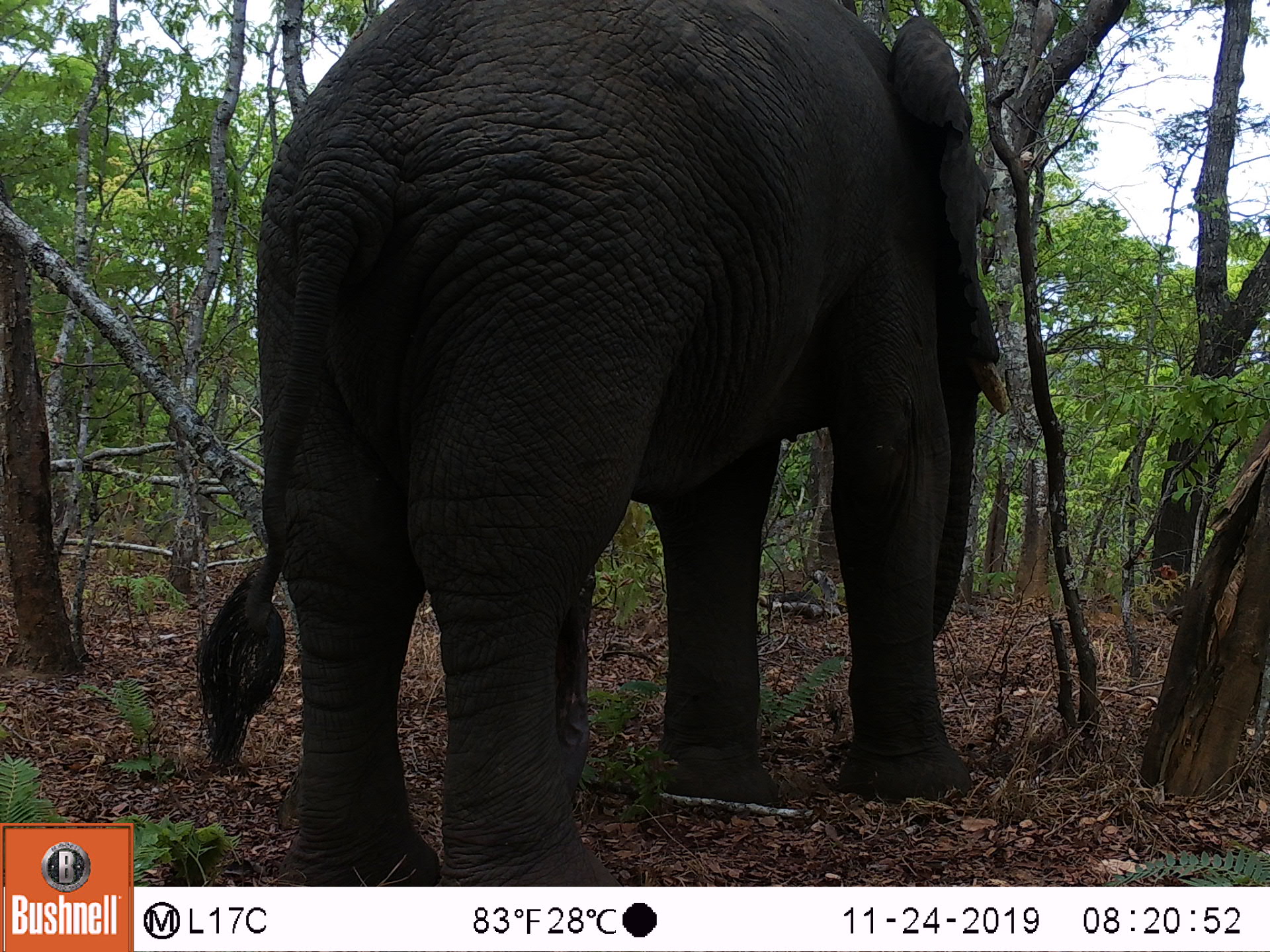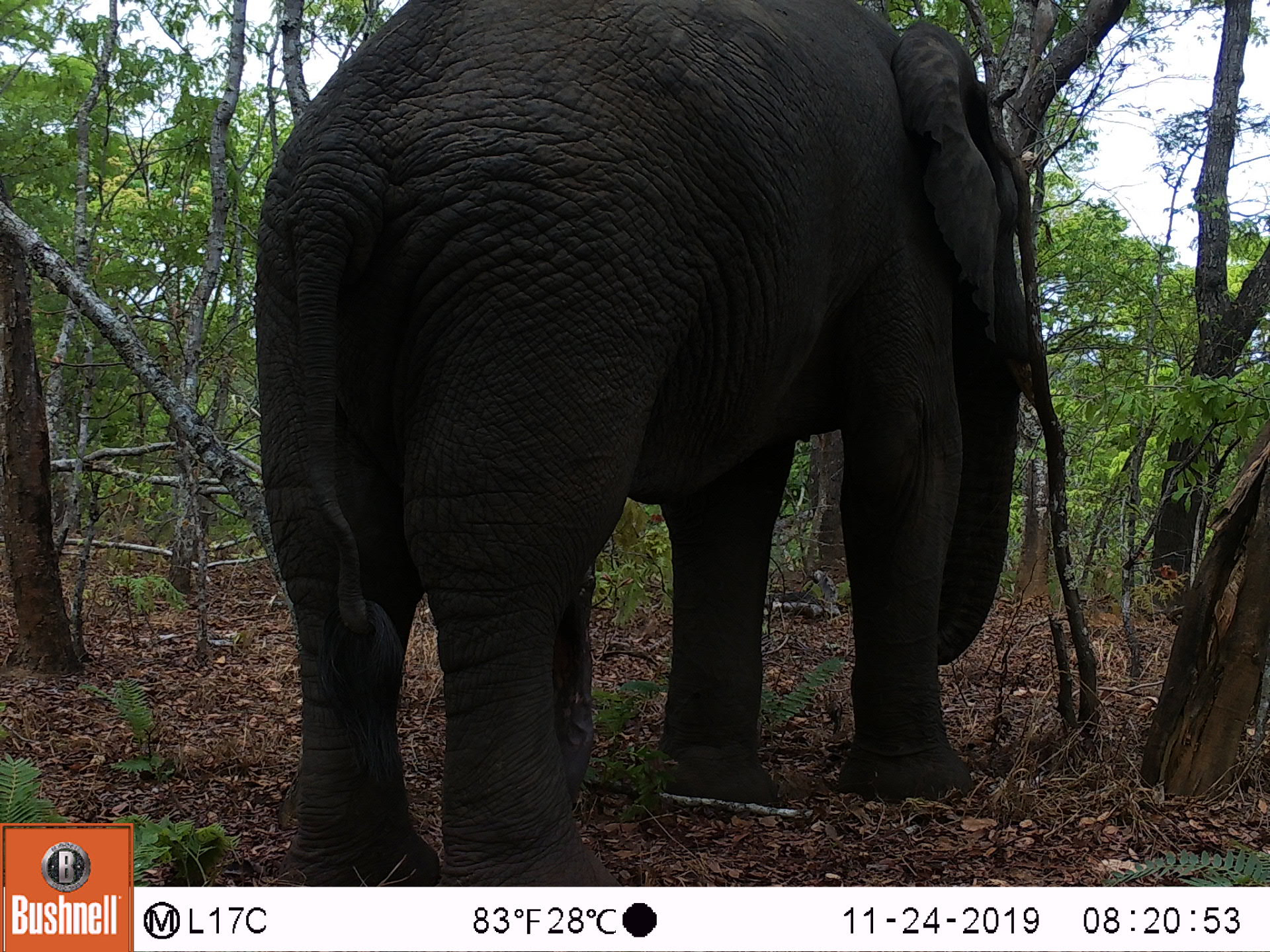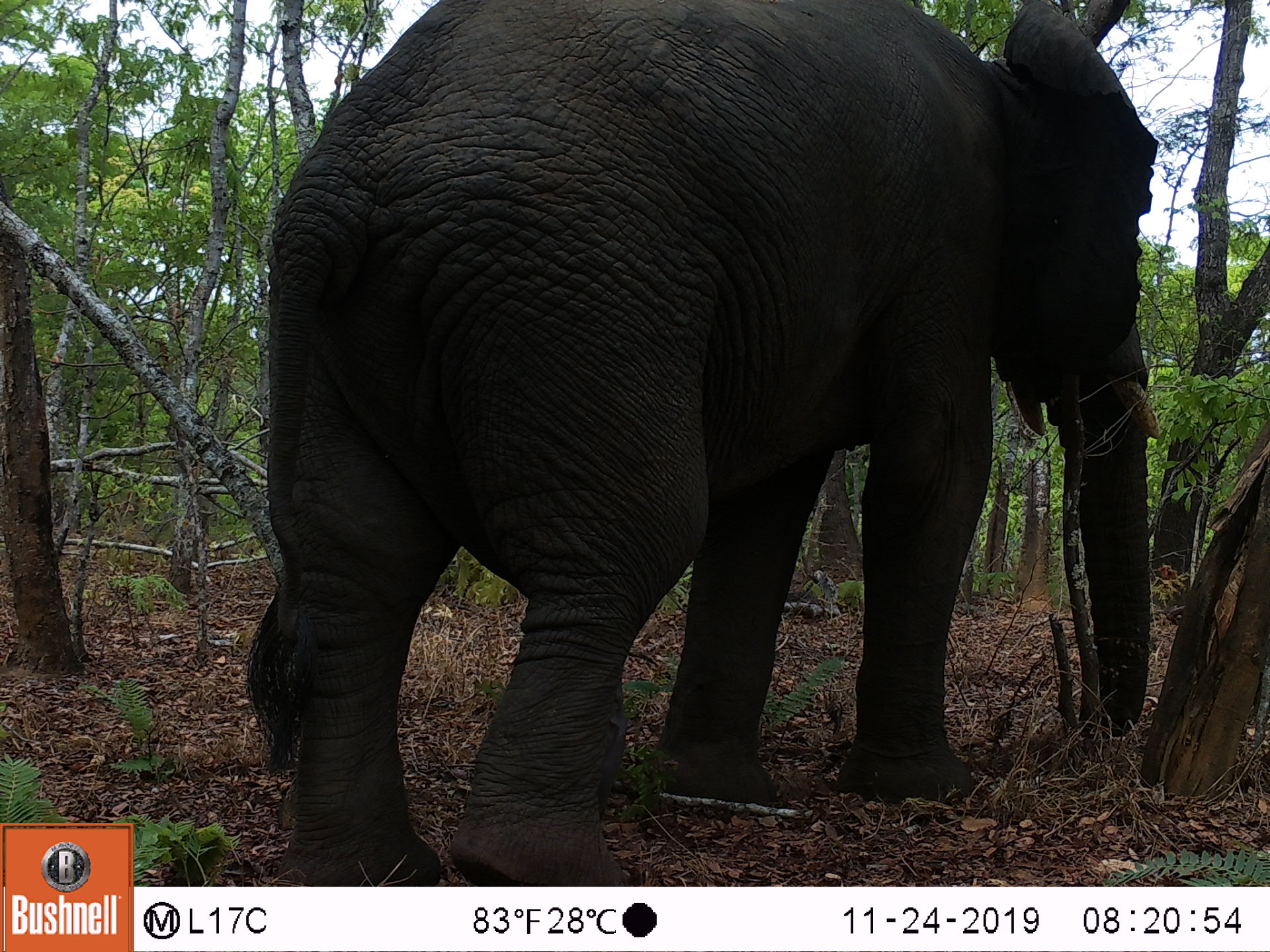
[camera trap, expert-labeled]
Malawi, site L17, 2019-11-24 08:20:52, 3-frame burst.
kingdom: Animalia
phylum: Chordata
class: Mammalia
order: Proboscidea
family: Elephantidae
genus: Loxodonta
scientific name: Loxodonta africana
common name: african savanna elephant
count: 1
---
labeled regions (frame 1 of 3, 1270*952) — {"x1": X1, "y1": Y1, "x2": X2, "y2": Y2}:
african savanna elephant: {"x1": 206, "y1": 0, "x2": 1015, "y2": 880}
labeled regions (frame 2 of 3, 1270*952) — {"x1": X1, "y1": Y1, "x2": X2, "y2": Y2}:
african savanna elephant: {"x1": 256, "y1": 0, "x2": 1047, "y2": 880}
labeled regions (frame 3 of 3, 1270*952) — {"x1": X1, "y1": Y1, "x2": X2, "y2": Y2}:
african savanna elephant: {"x1": 243, "y1": 0, "x2": 1158, "y2": 882}